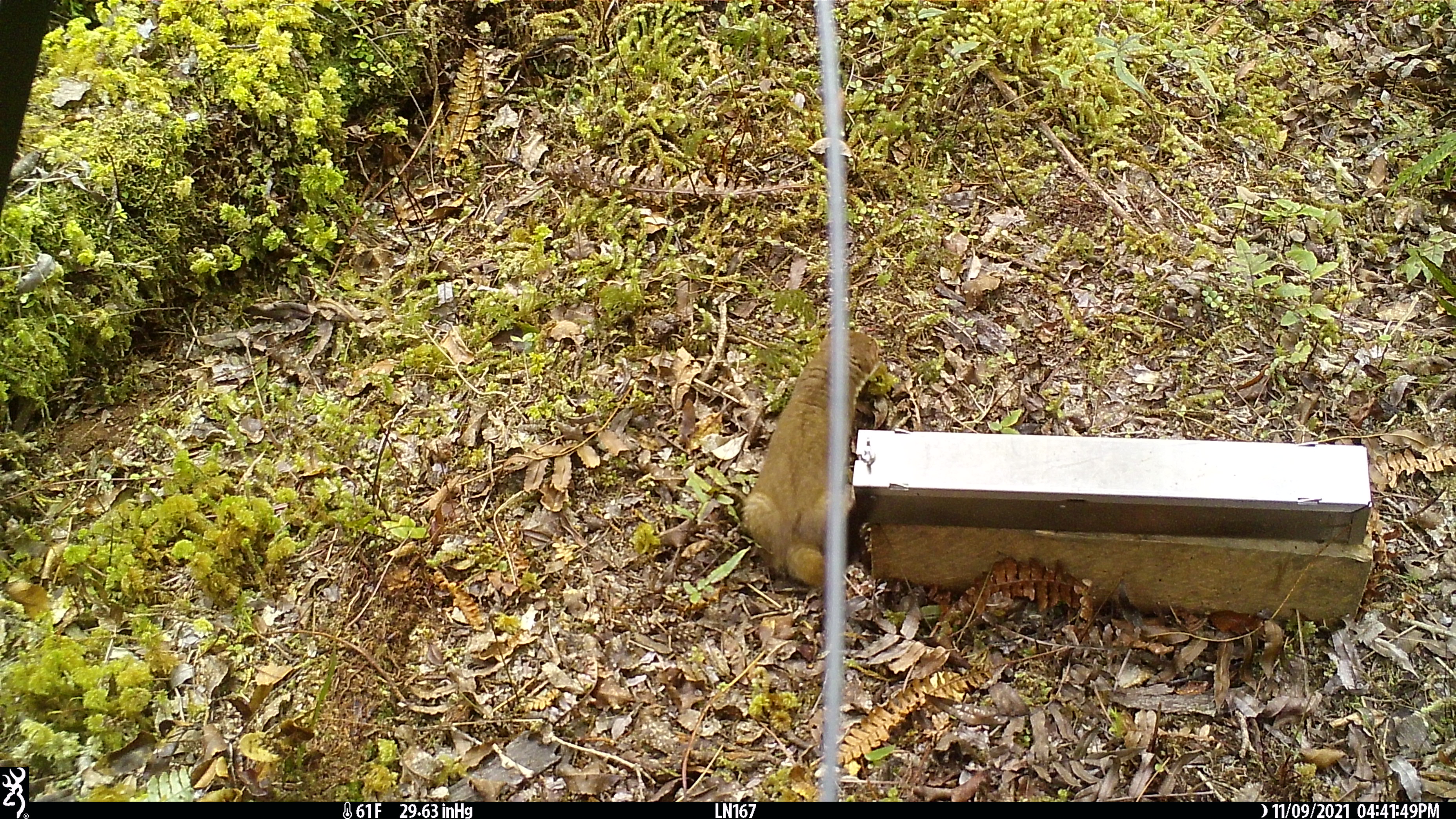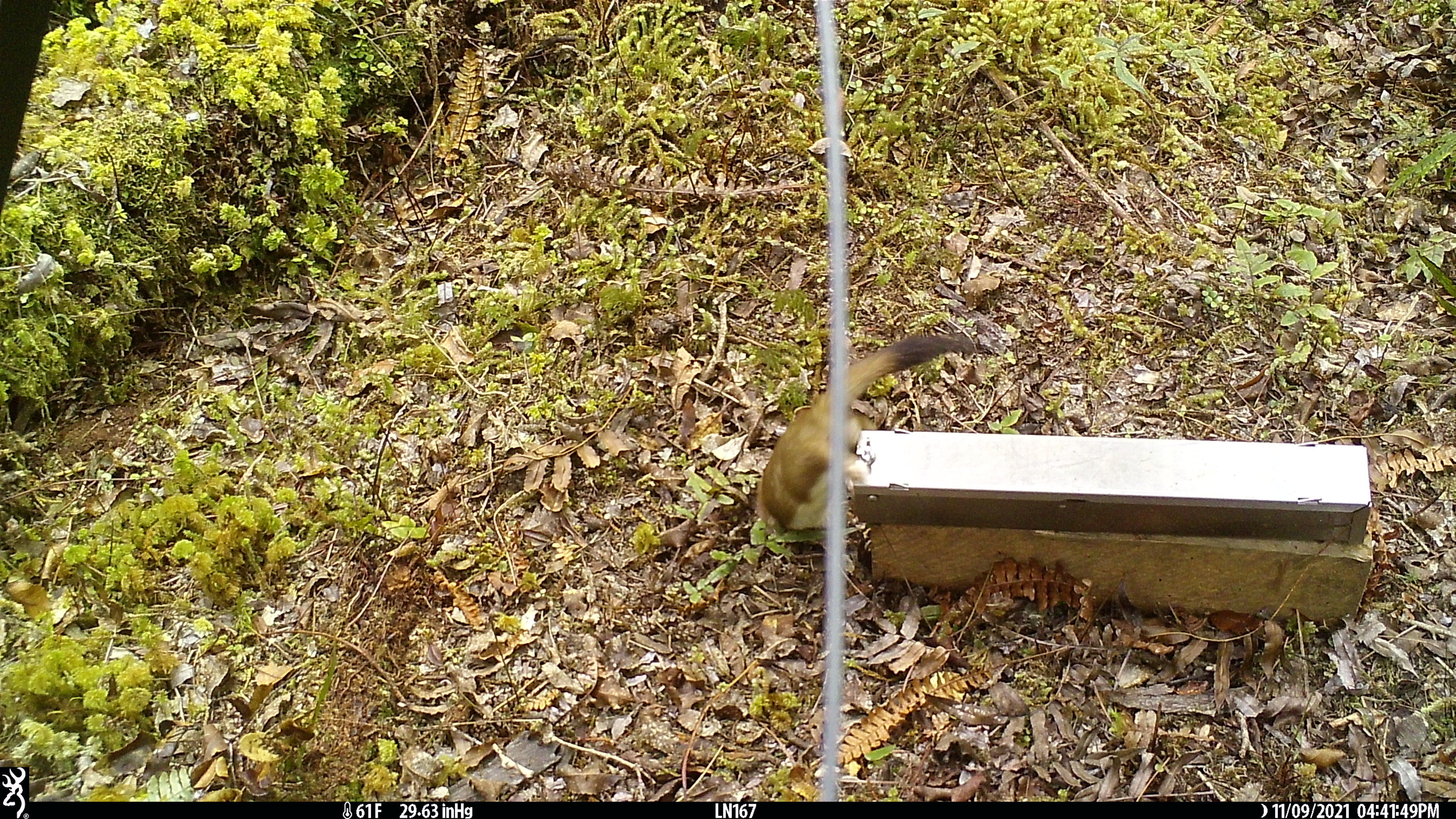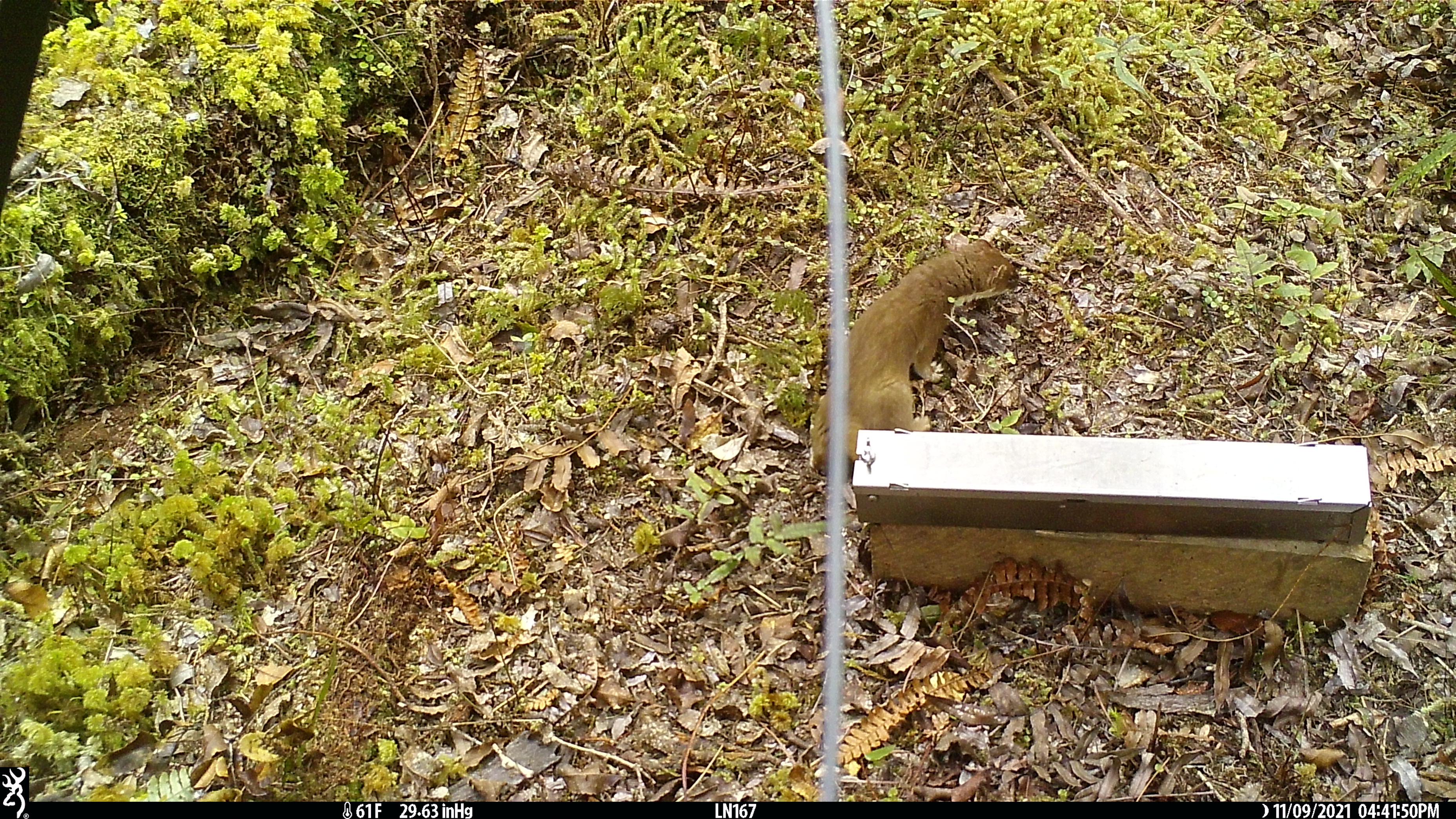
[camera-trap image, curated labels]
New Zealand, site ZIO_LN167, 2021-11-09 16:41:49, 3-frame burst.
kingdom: Animalia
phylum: Chordata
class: Mammalia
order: Carnivora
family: Mustelidae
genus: Mustela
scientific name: Mustela erminea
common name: stoat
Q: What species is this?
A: Stoat (Mustela erminea).